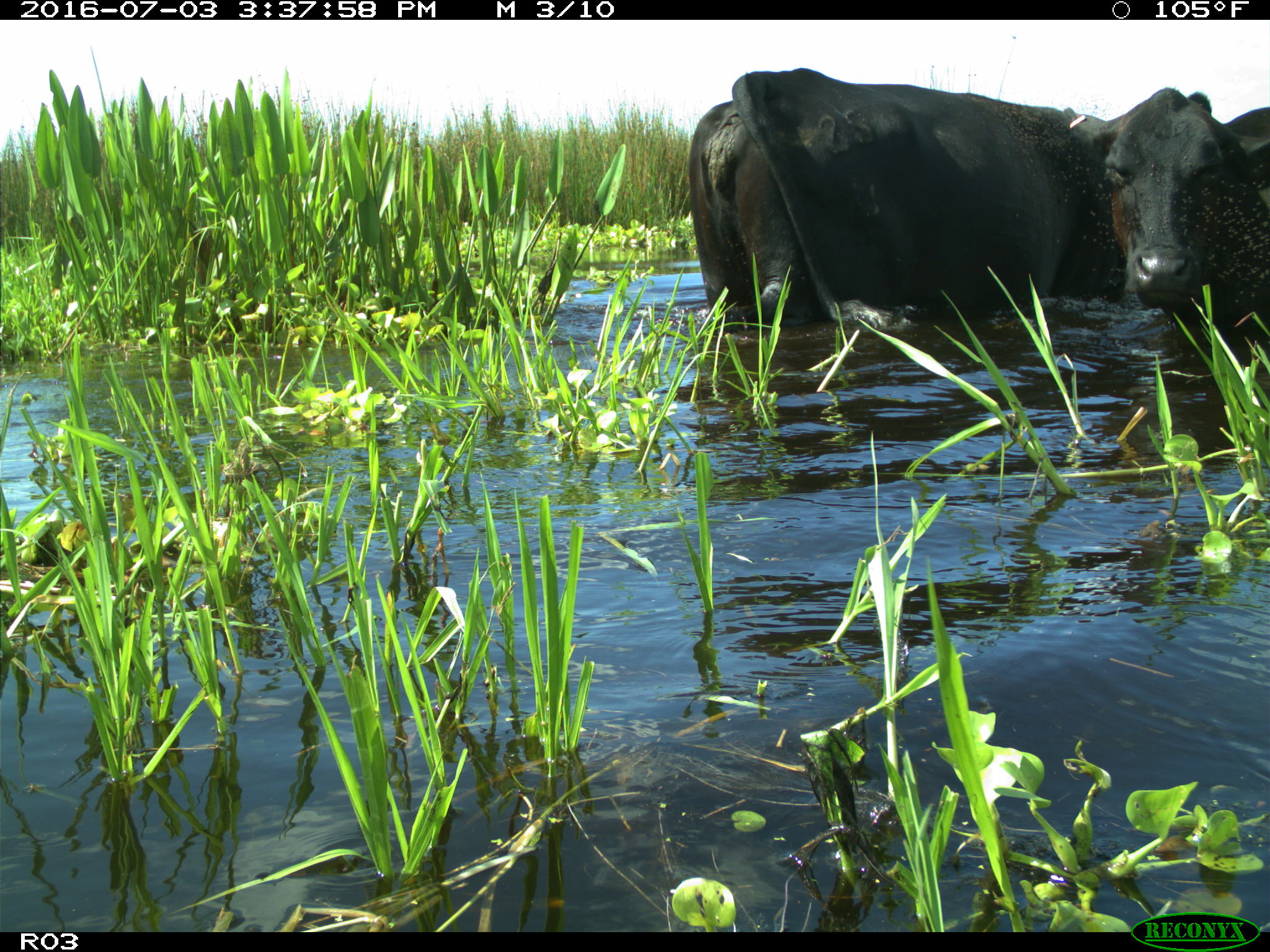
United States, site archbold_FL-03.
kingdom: Animalia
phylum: Chordata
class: Mammalia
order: Artiodactyla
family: Bovidae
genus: Bos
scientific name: Bos taurus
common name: domestic cow